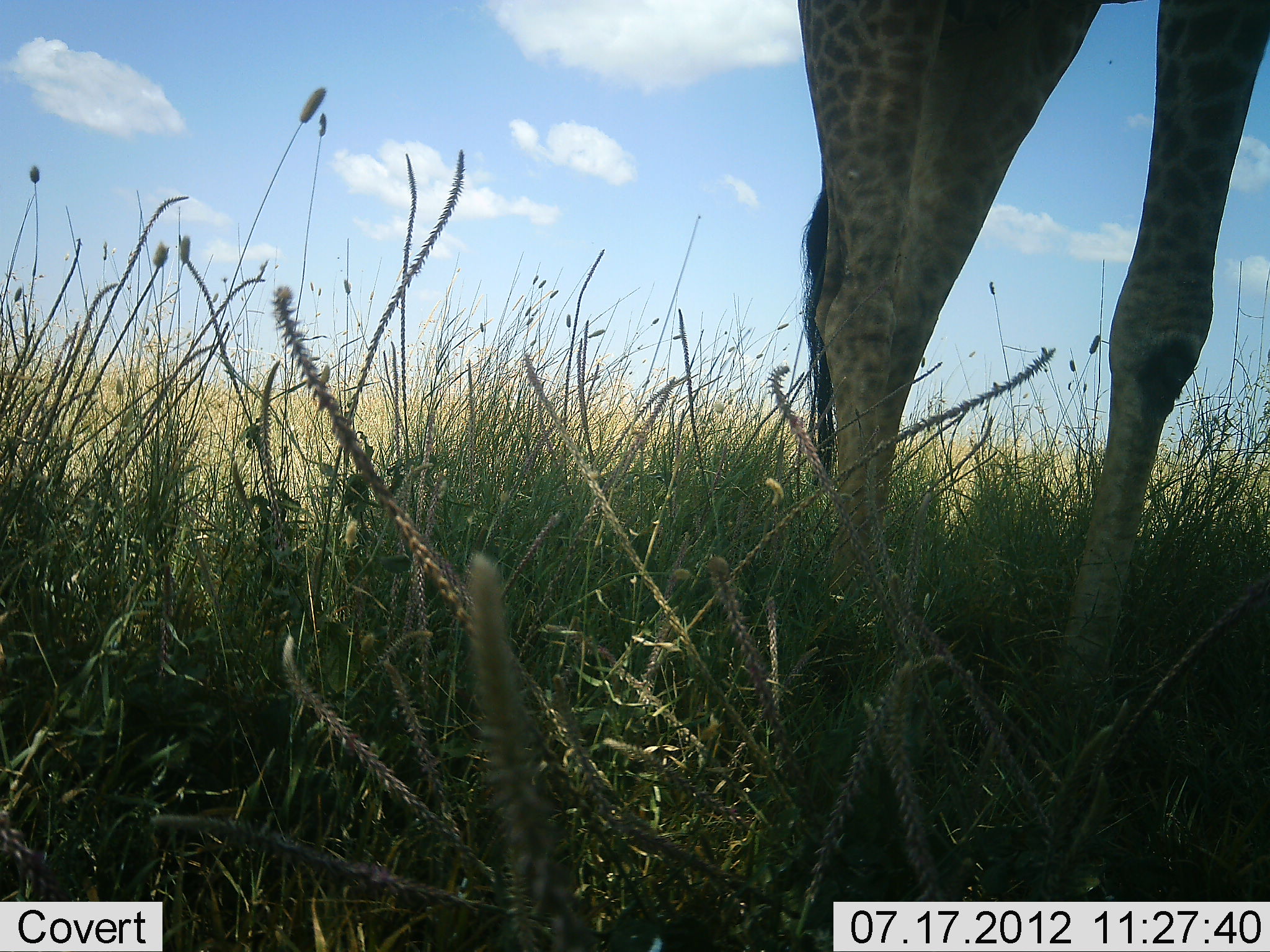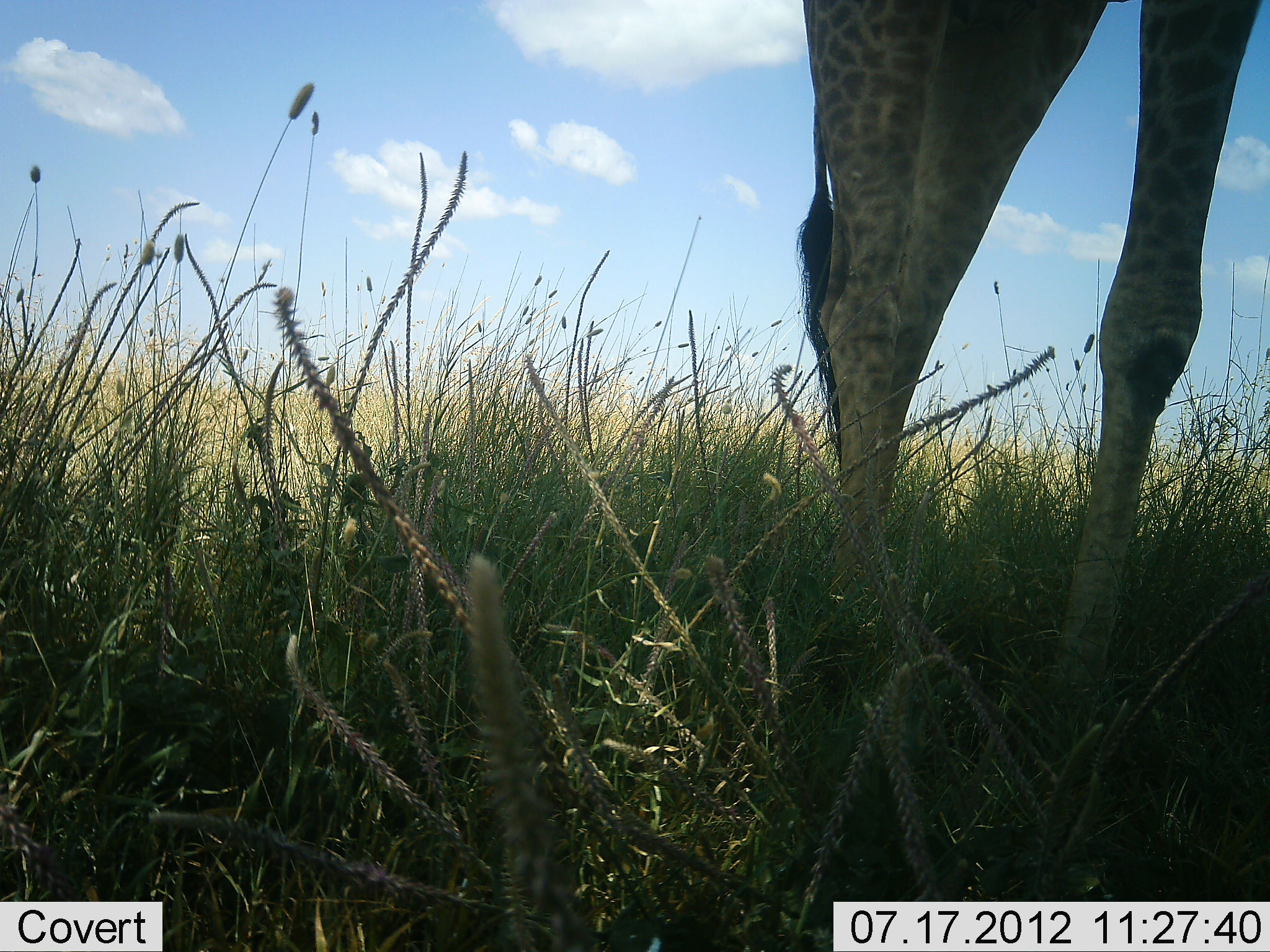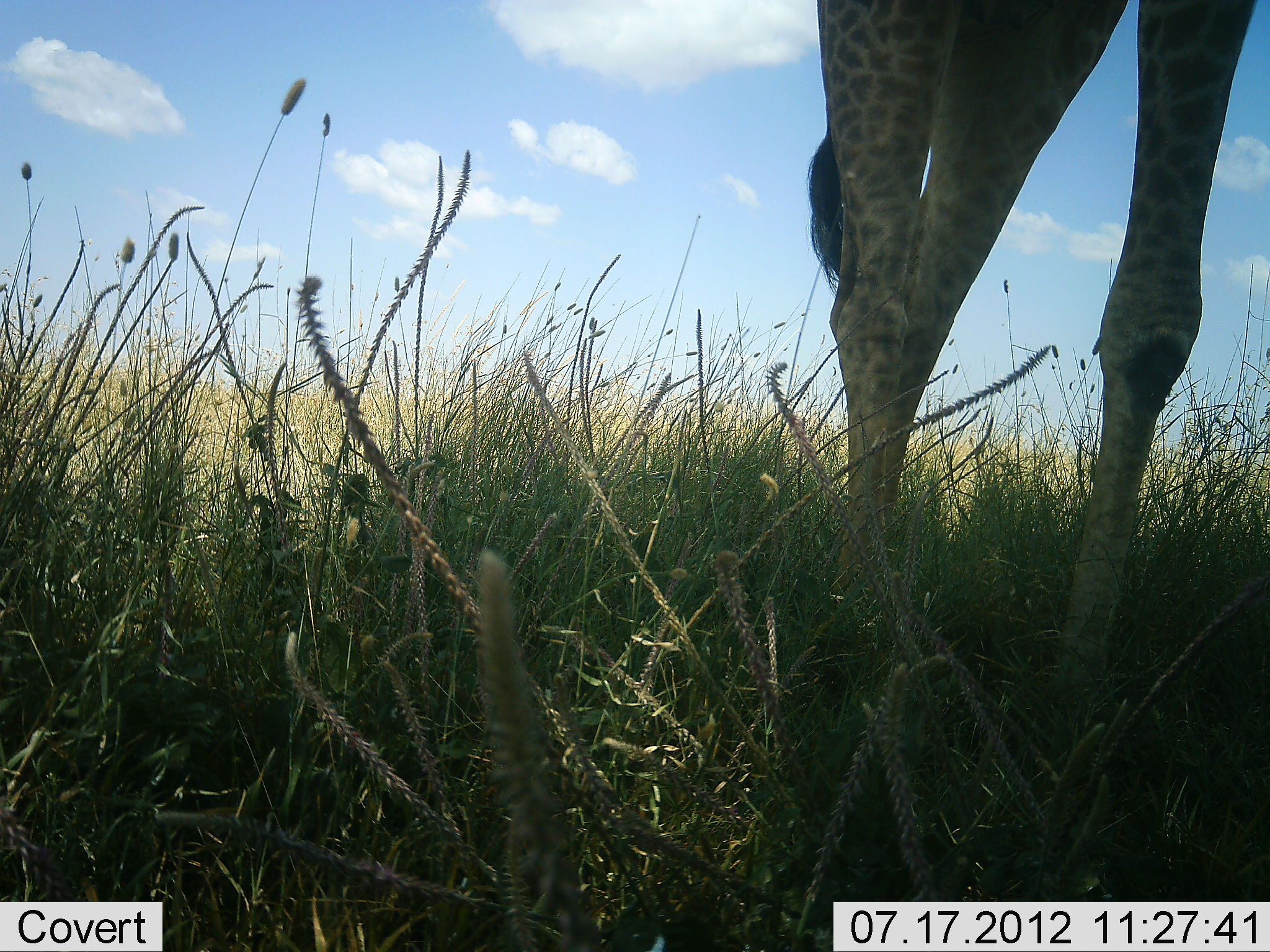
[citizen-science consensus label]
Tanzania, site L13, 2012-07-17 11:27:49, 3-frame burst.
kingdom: Animalia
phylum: Chordata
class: Mammalia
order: Artiodactyla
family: Giraffidae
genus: Giraffa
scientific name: Giraffa camelopardalis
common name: giraffe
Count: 1.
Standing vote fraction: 100%.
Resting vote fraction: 0%.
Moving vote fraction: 0%.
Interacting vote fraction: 0%.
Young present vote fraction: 0%.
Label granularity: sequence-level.